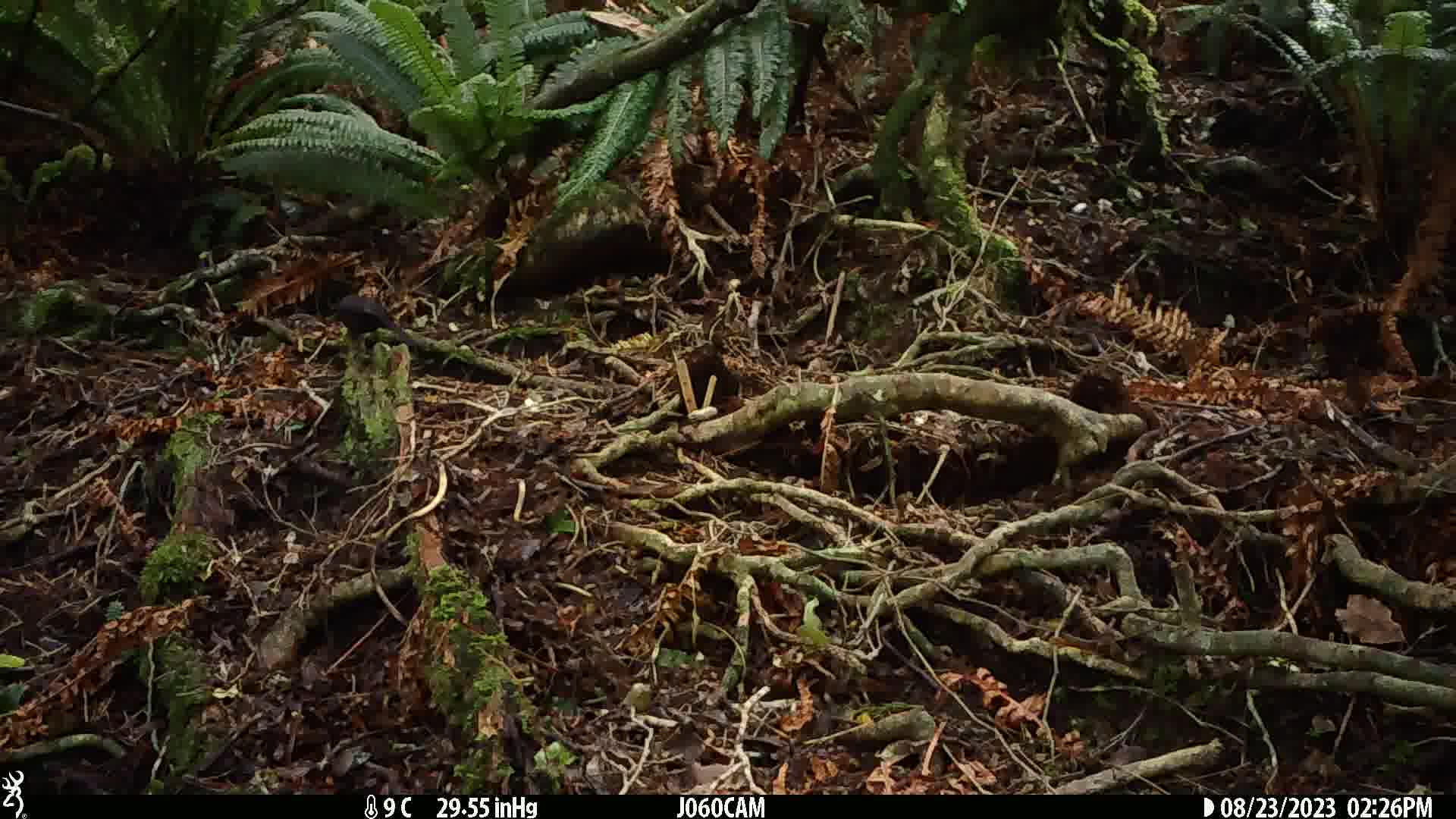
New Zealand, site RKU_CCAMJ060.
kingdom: Animalia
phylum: Chordata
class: Aves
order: Passeriformes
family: Turdidae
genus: Turdus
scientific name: Turdus merula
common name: eurasian blackbird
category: blackbird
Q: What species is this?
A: Blackbird (eurasian blackbird) (Turdus merula).